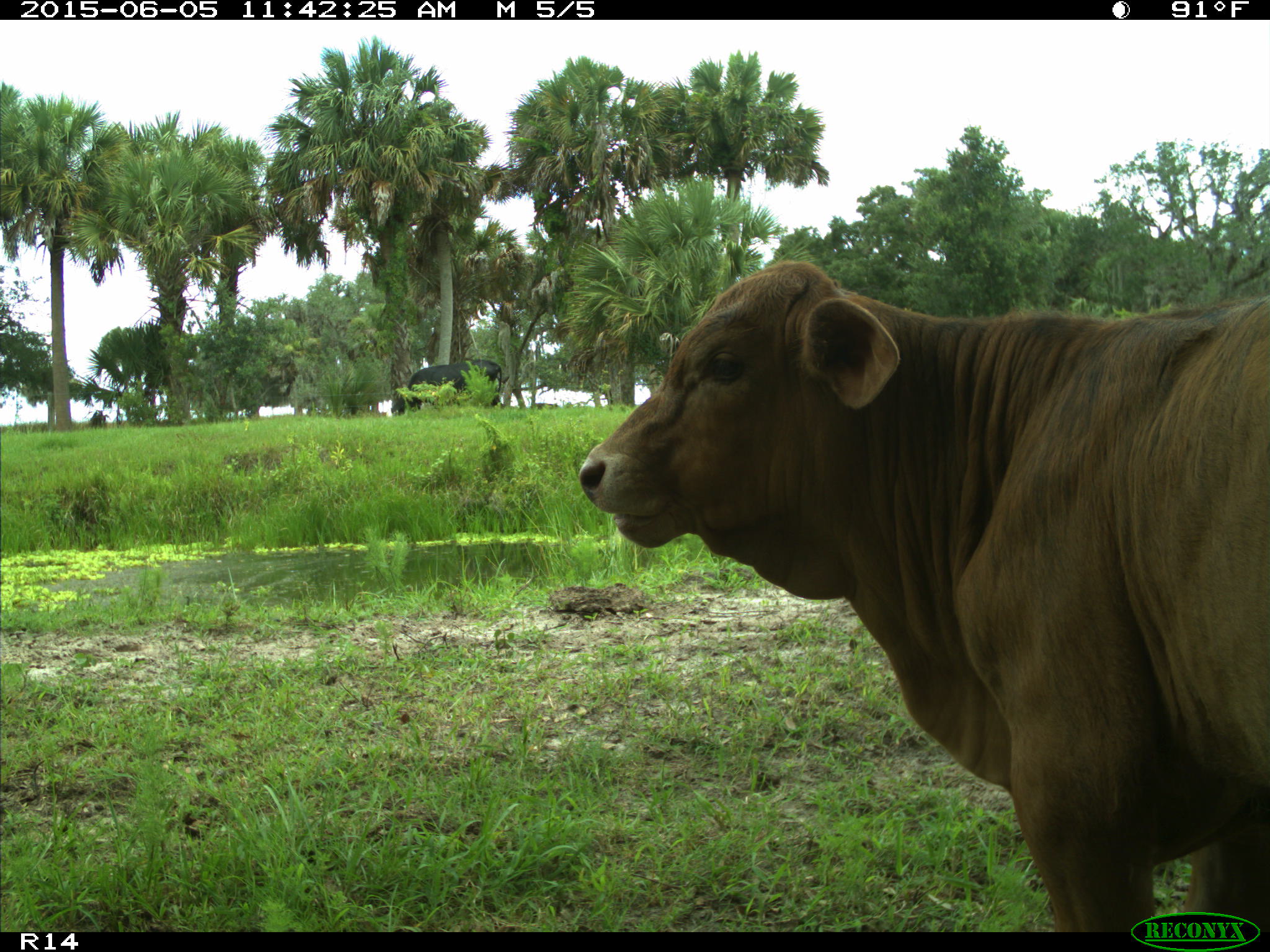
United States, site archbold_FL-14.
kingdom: Animalia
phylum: Chordata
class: Mammalia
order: Artiodactyla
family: Bovidae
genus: Bos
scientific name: Bos taurus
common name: domestic cow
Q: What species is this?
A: Bos taurus (domestic cow).